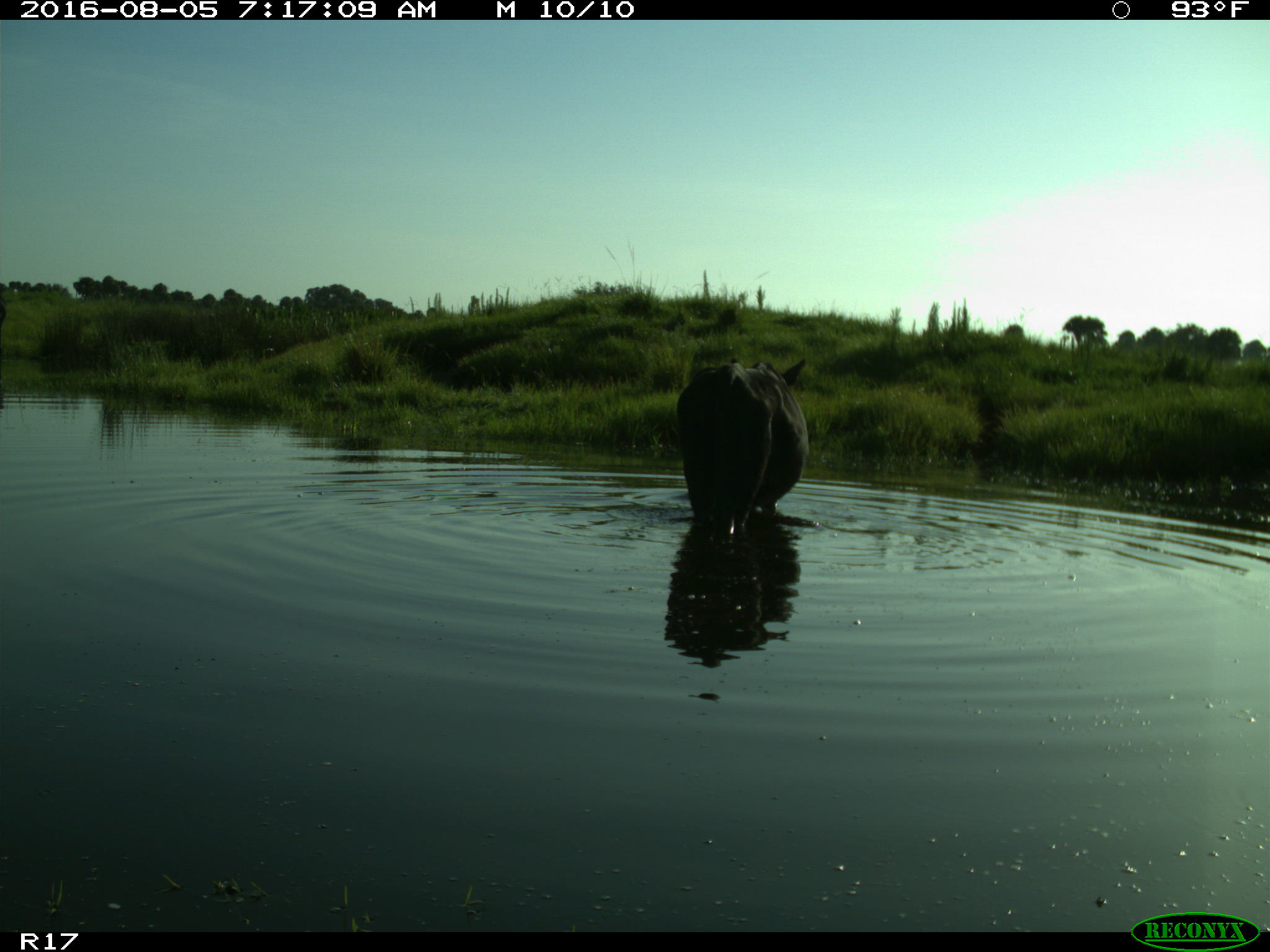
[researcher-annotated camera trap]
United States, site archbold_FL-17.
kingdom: Animalia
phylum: Chordata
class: Mammalia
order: Artiodactyla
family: Bovidae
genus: Bos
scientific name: Bos taurus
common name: domestic cow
Bos taurus (domestic cow).